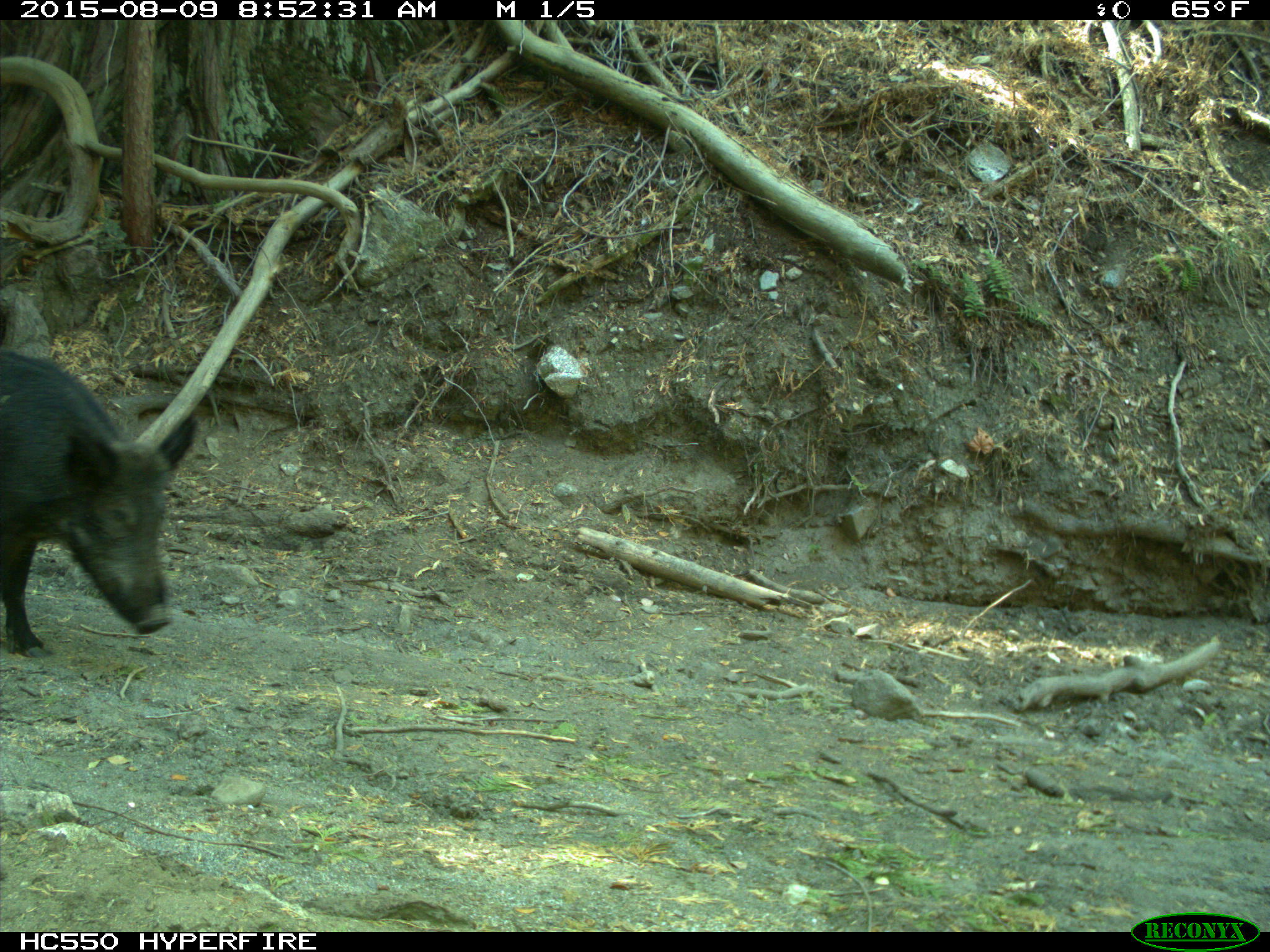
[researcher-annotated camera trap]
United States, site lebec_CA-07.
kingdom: Animalia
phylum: Chordata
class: Mammalia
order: Artiodactyla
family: Suidae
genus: Sus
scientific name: Sus scrofa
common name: wild boar